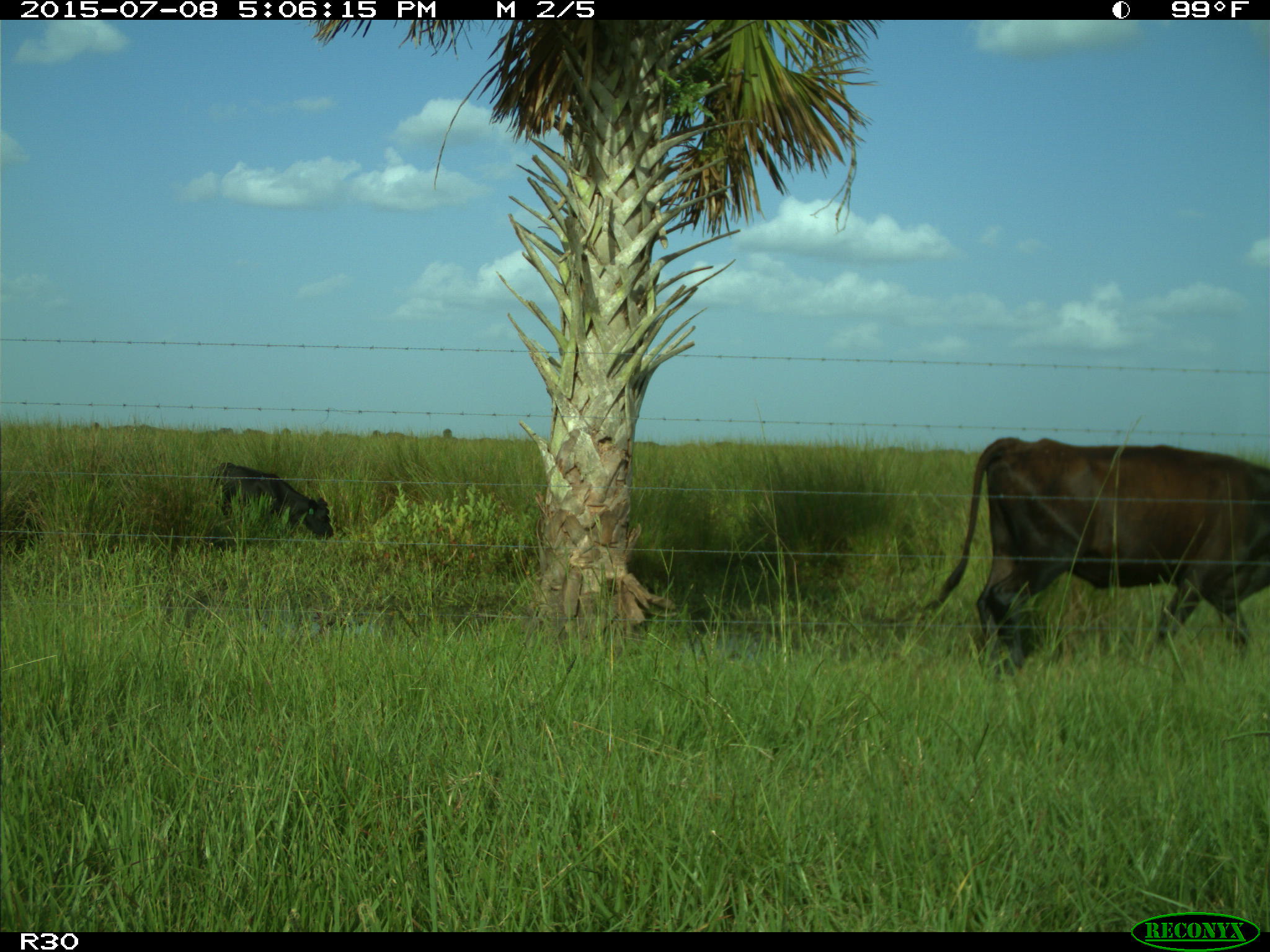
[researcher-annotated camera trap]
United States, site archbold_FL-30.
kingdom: Animalia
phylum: Chordata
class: Mammalia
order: Artiodactyla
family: Bovidae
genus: Bos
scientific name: Bos taurus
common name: domestic cow